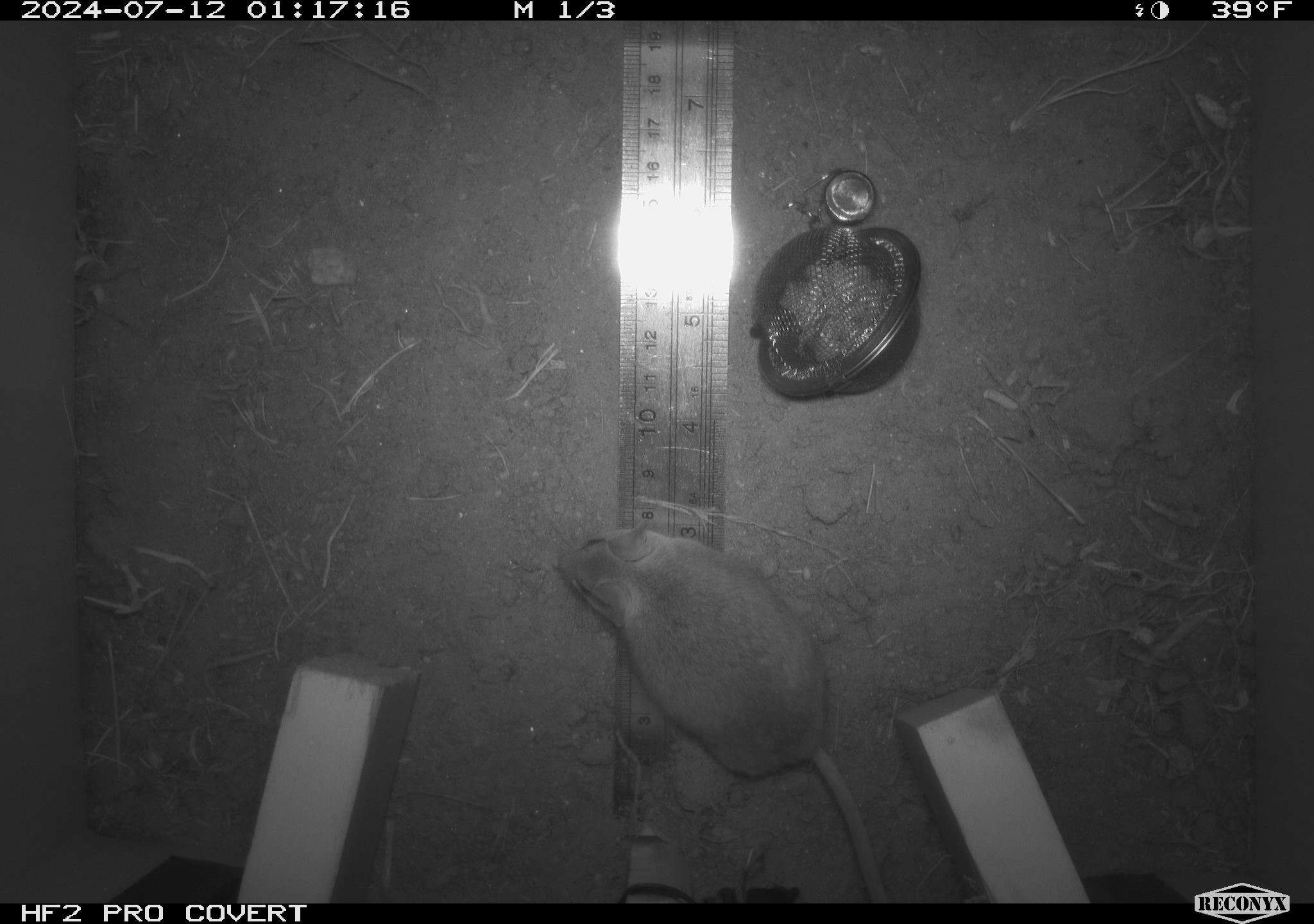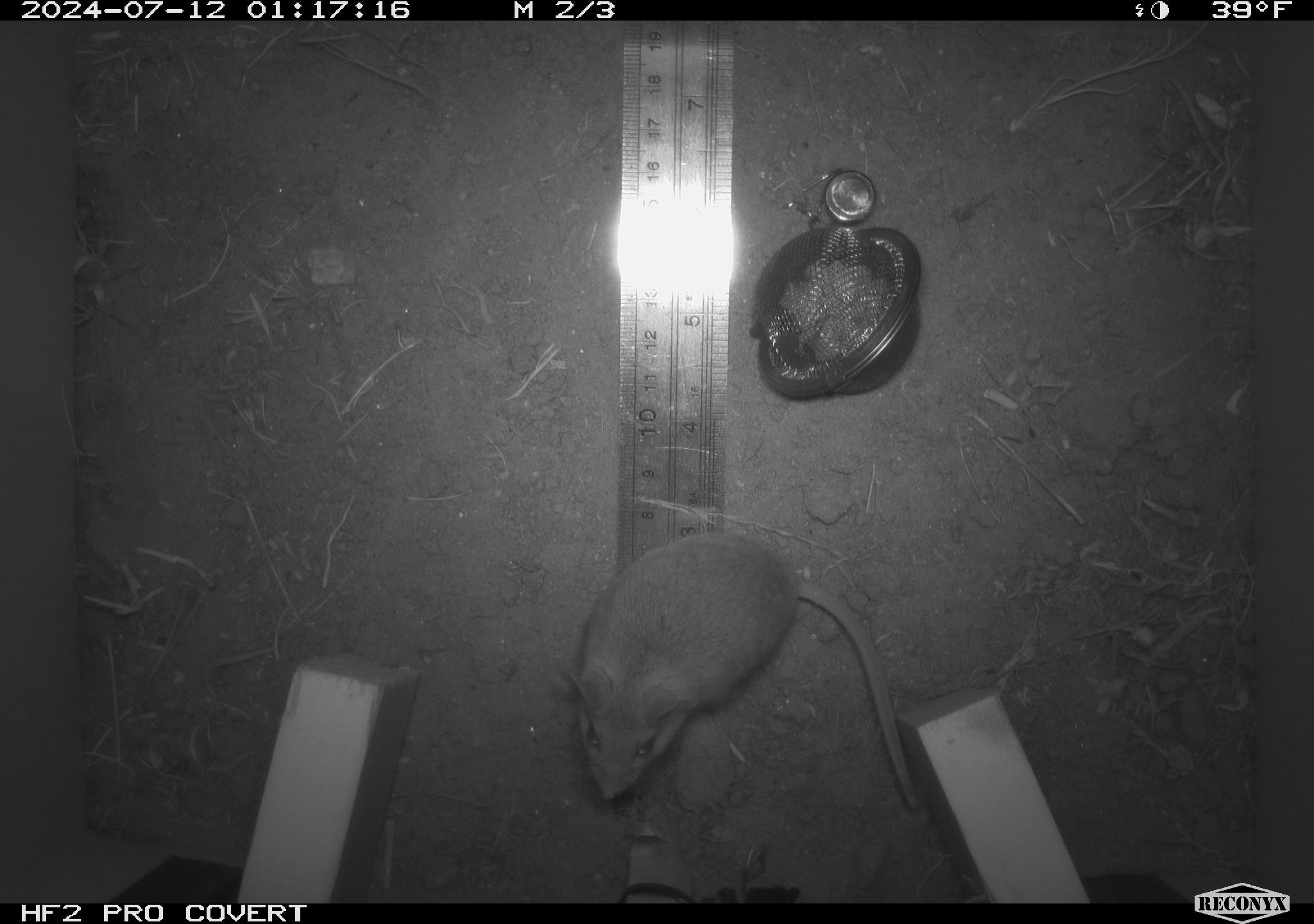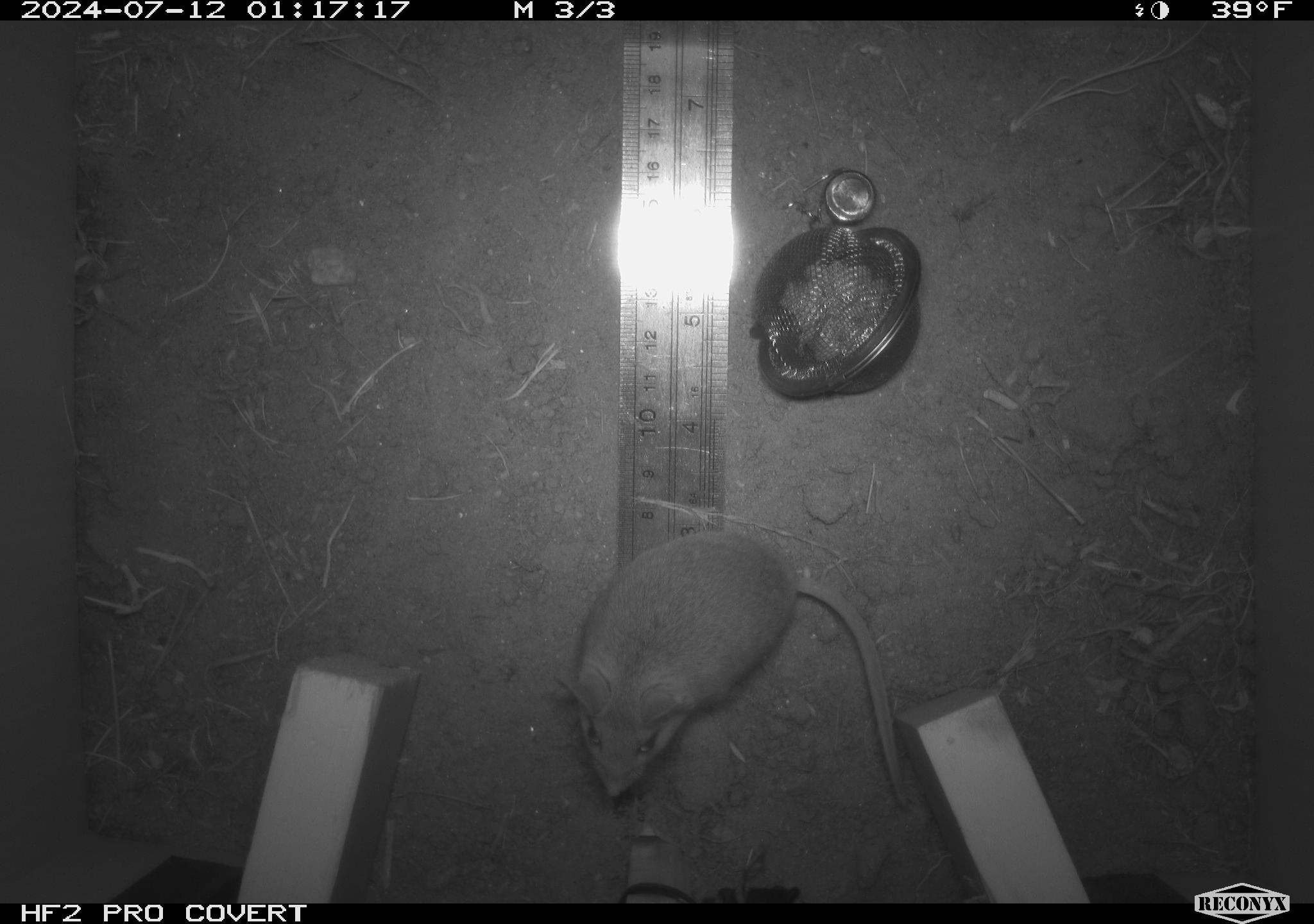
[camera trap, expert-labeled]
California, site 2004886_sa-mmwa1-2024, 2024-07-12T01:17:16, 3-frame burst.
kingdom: Animalia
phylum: Chordata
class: Mammalia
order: Rodentia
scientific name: Rodentia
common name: mouse species